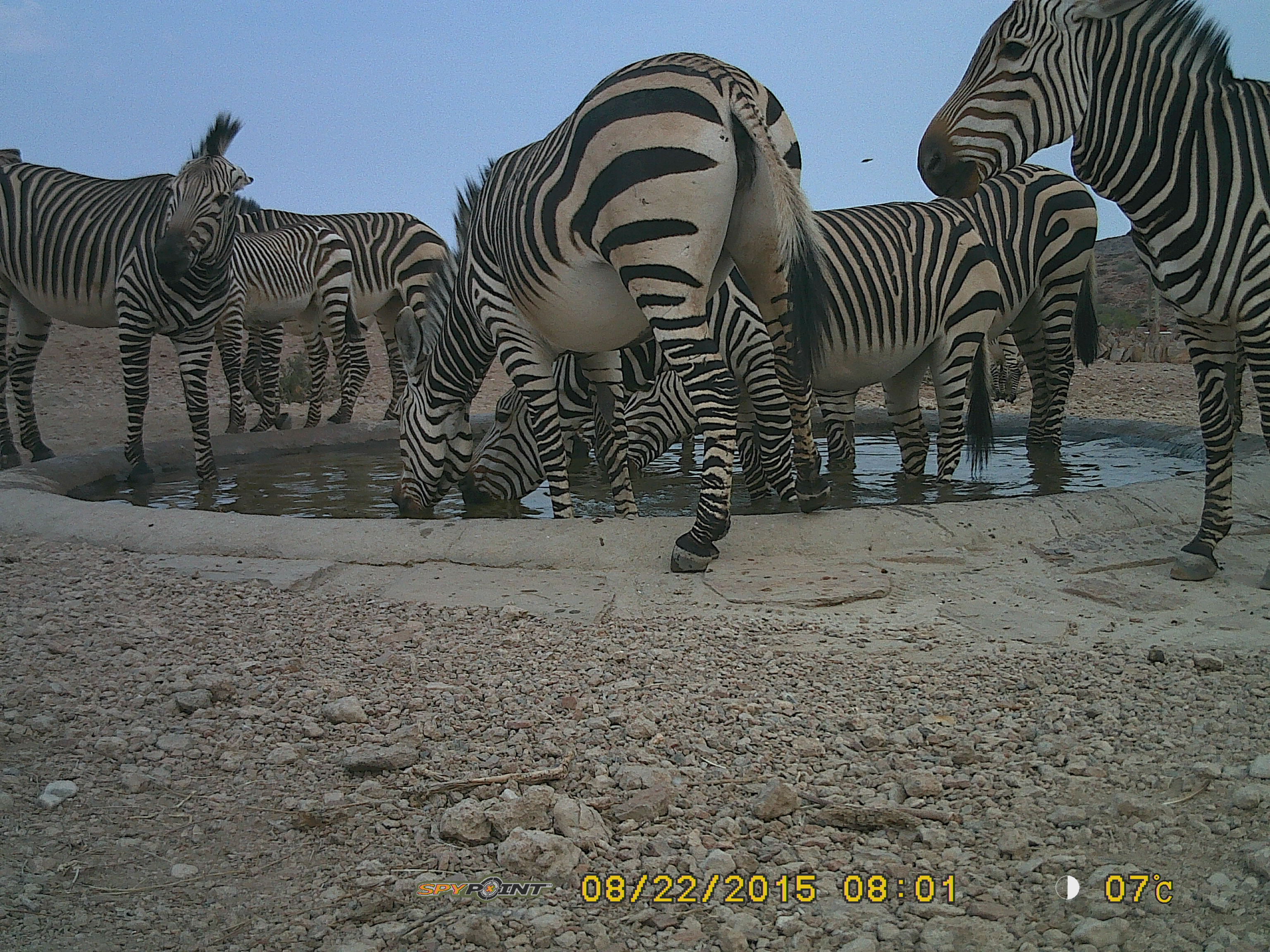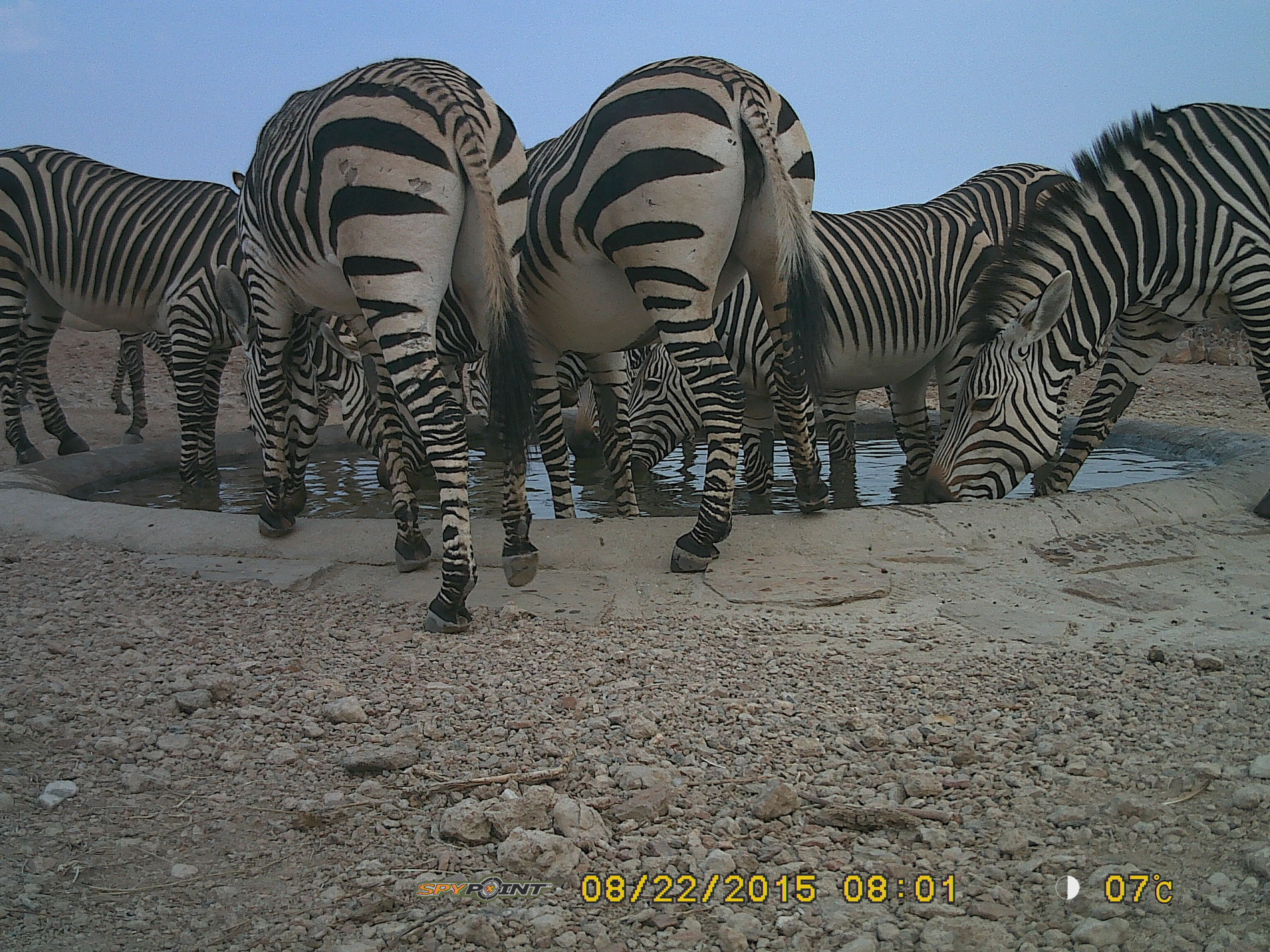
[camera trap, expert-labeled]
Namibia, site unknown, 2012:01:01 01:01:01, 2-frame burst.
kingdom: Animalia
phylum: Chordata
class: Mammalia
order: Perissodactyla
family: Equidae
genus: Equus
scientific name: Equus zebra hartmannae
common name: hartmann's mountain zebra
Equus zebra hartmannae (hartmann's mountain zebra).